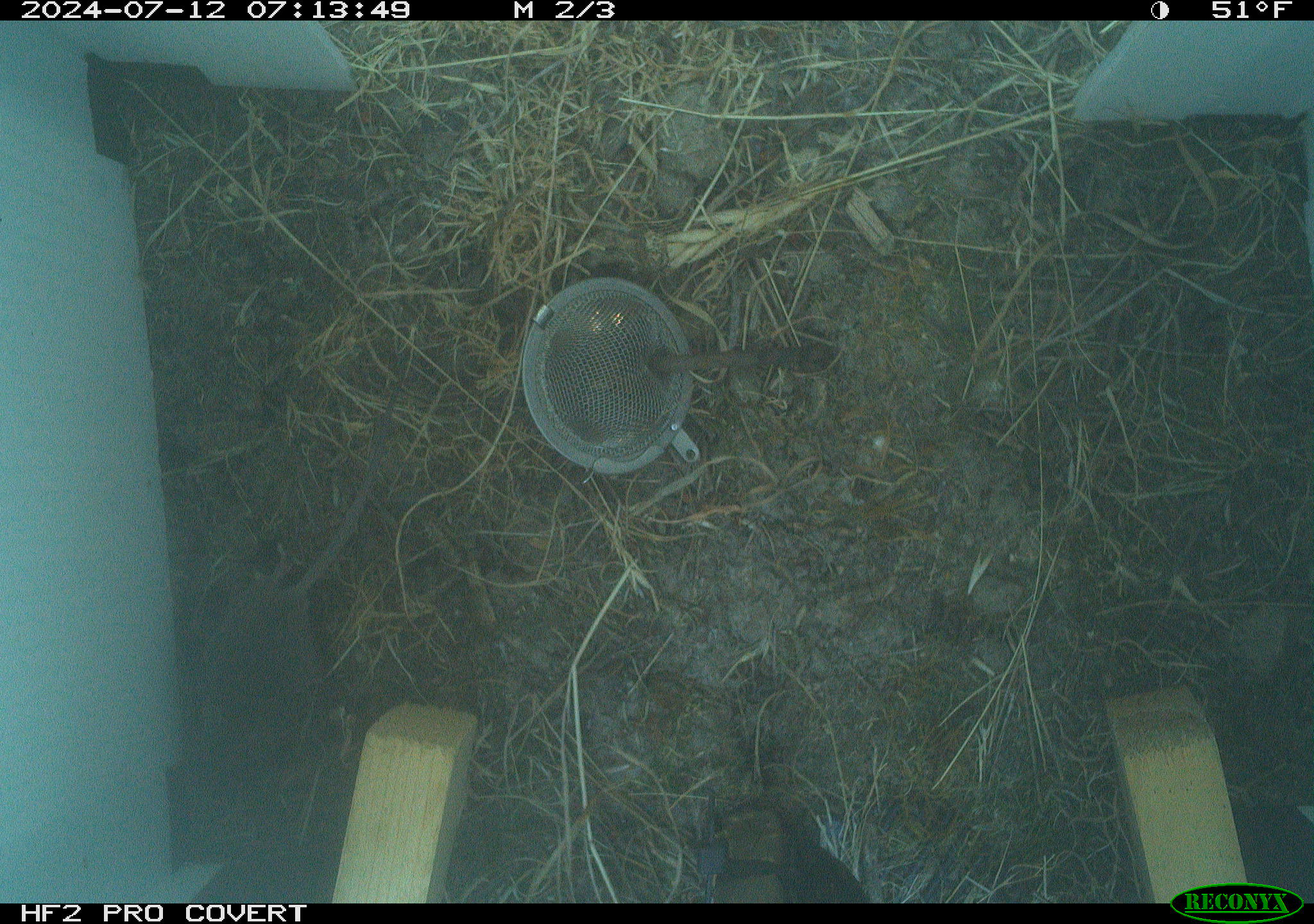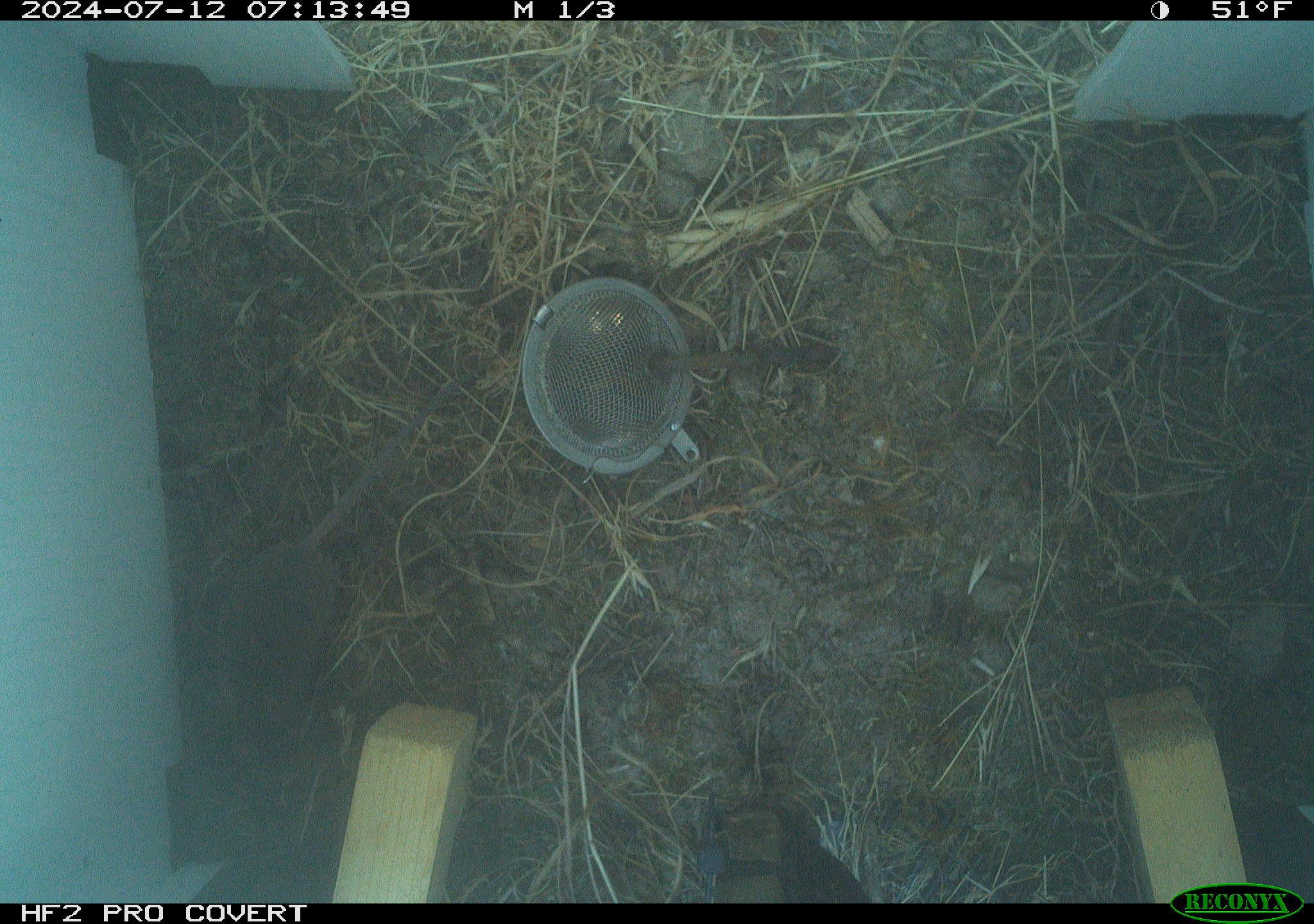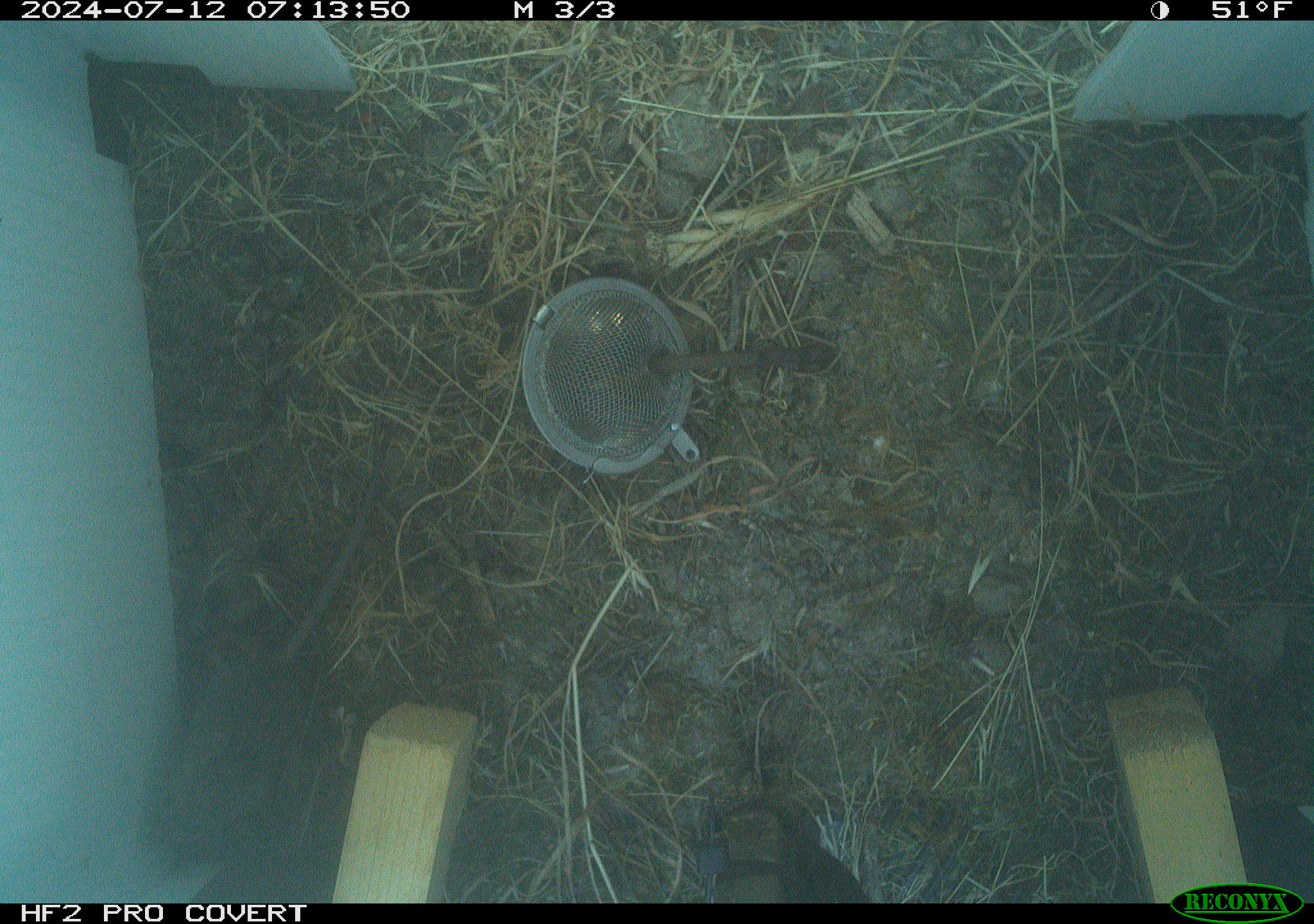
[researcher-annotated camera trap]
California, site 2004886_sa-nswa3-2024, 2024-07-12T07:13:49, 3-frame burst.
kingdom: Animalia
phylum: Chordata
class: Mammalia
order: Rodentia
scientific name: Rodentia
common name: rodent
Rodent (Rodentia).